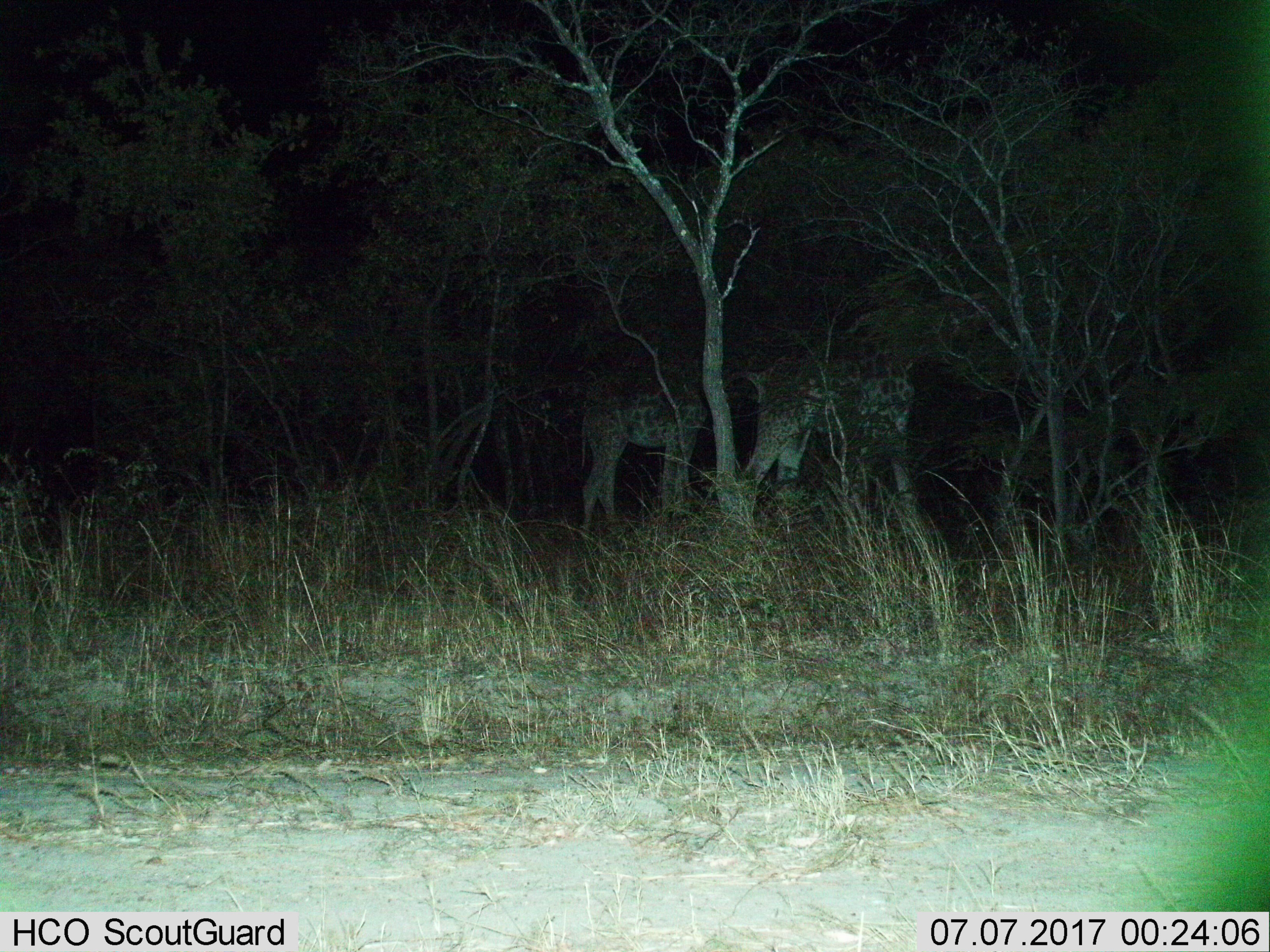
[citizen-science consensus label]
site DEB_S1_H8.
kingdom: Animalia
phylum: Chordata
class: Mammalia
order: Artiodactyla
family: Giraffidae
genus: Giraffa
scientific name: Giraffa camelopardalis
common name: giraffe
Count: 2.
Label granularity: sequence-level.